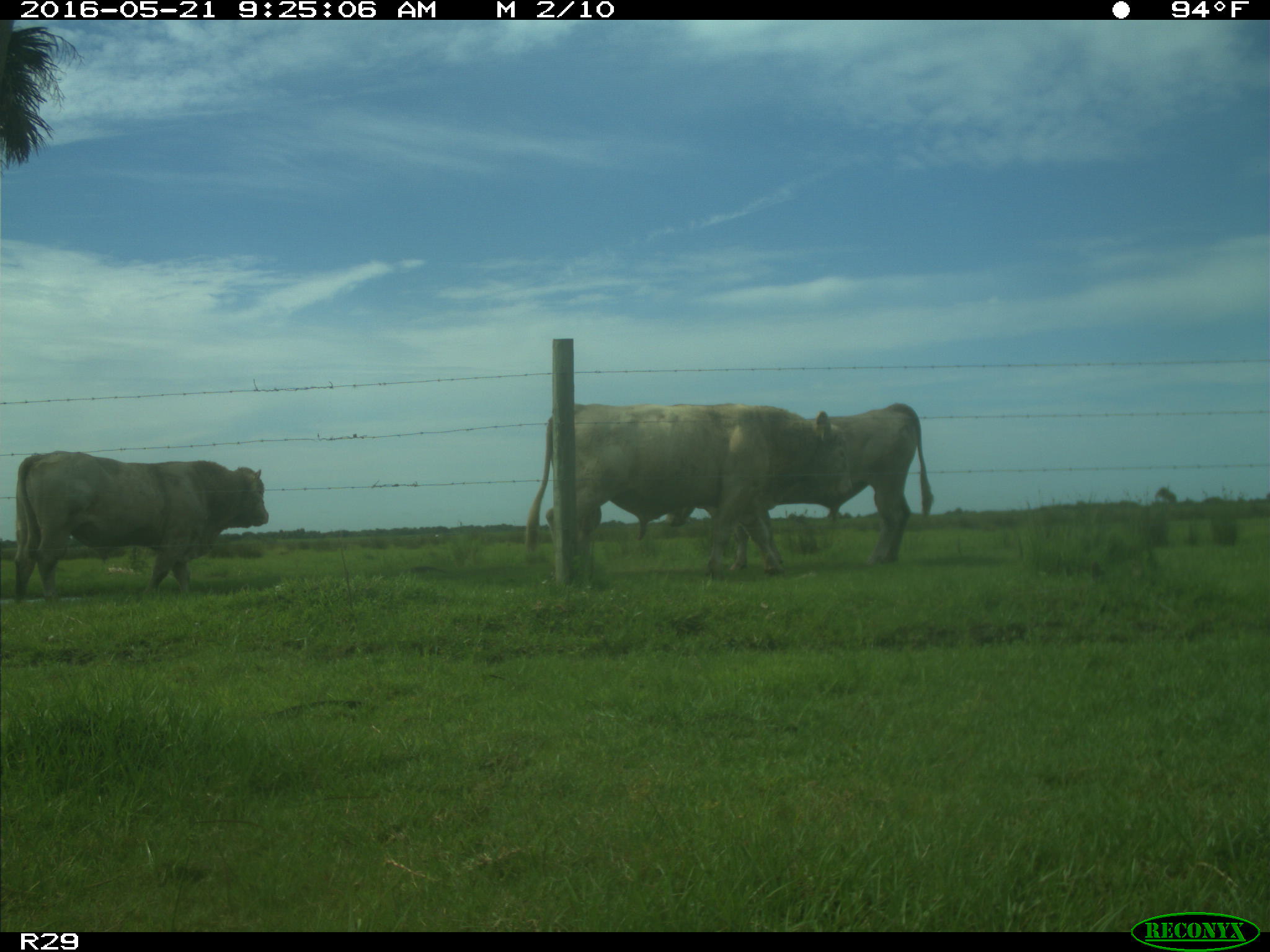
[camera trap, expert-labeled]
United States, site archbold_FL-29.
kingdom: Animalia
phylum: Chordata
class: Mammalia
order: Artiodactyla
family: Bovidae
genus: Bos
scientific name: Bos taurus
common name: domestic cow